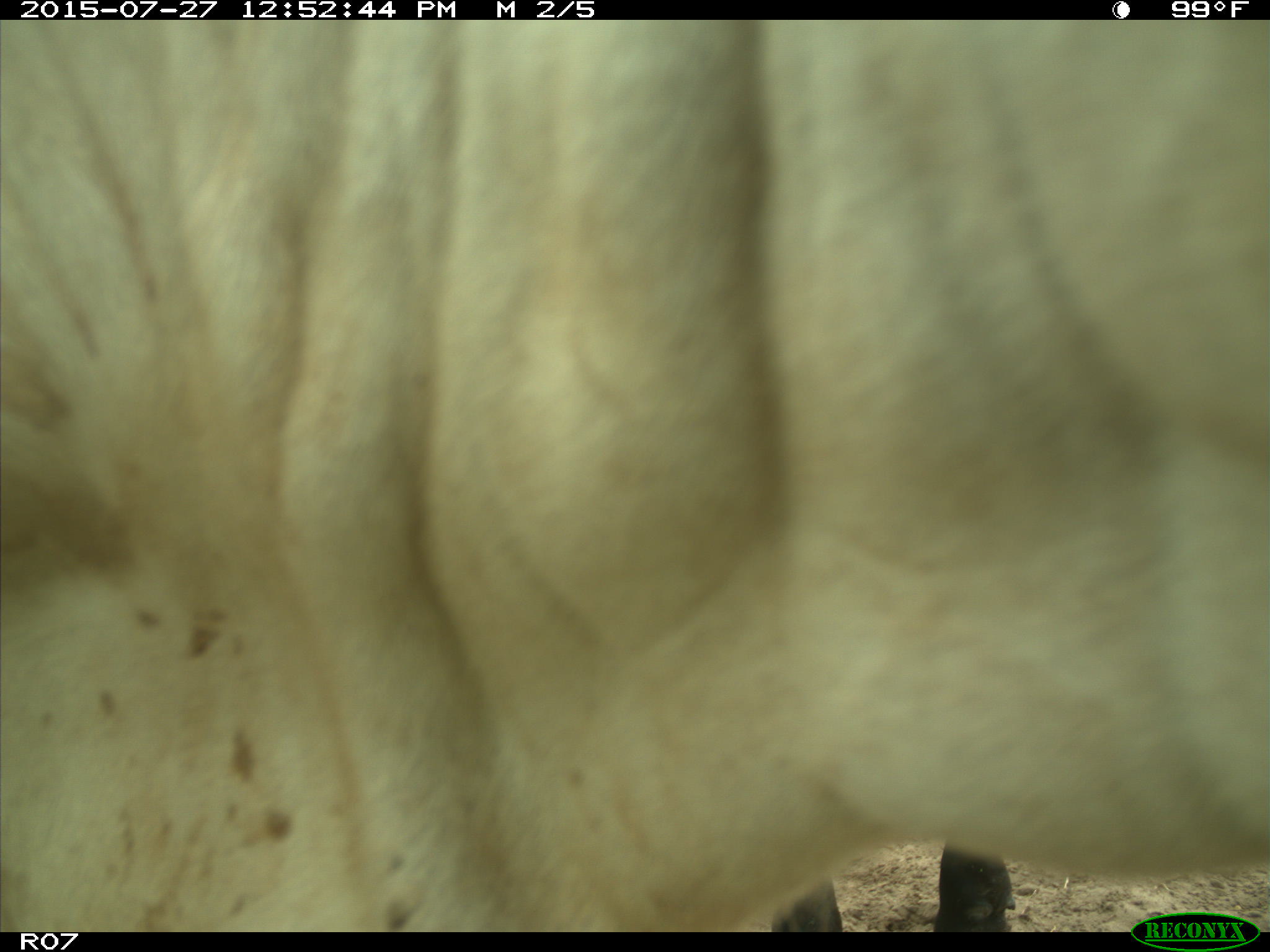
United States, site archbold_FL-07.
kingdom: Animalia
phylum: Chordata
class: Mammalia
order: Artiodactyla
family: Bovidae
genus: Bos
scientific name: Bos taurus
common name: domestic cow